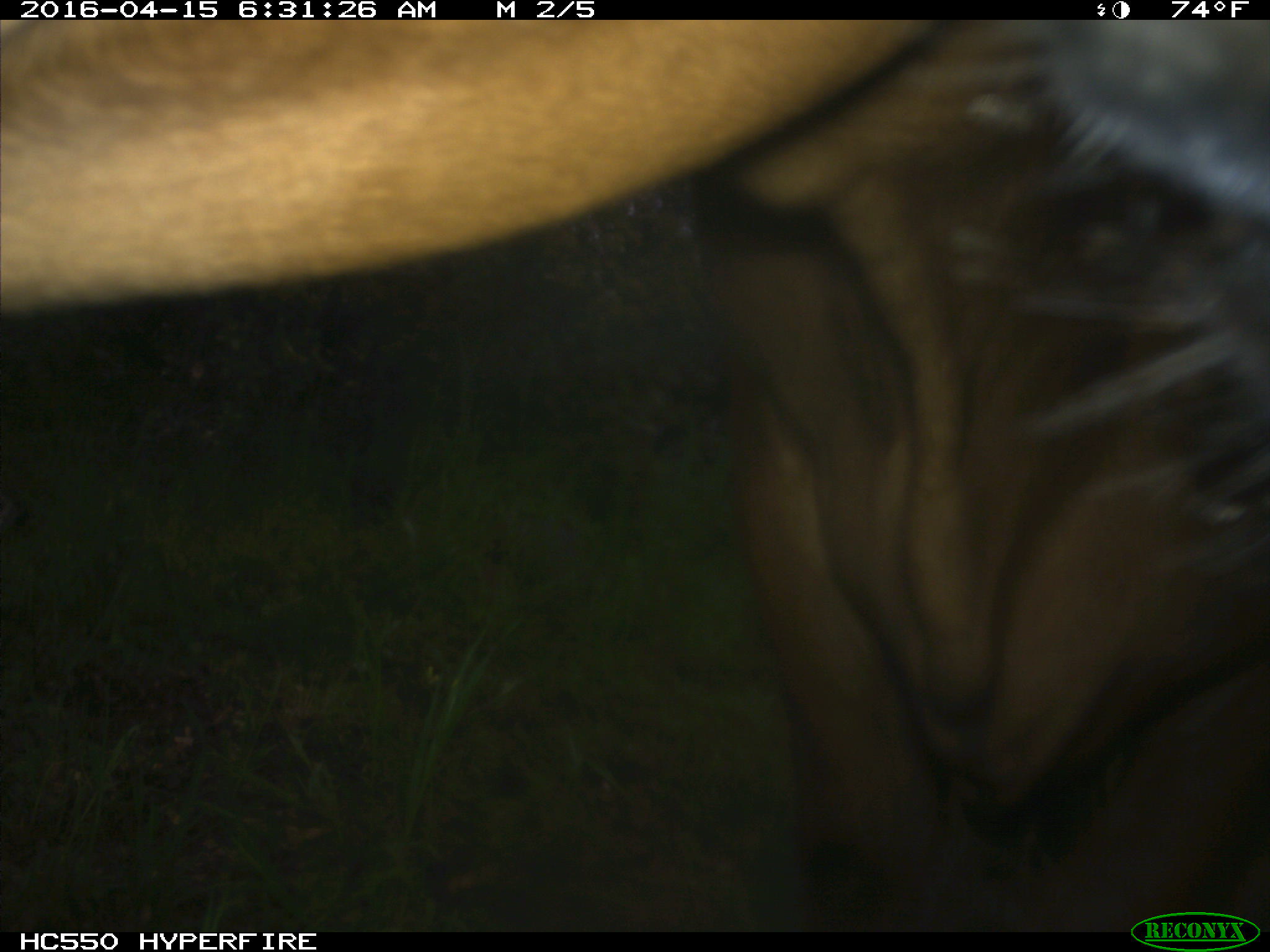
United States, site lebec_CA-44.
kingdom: Animalia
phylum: Chordata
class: Mammalia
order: Artiodactyla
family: Bovidae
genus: Bos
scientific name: Bos taurus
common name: domestic cow